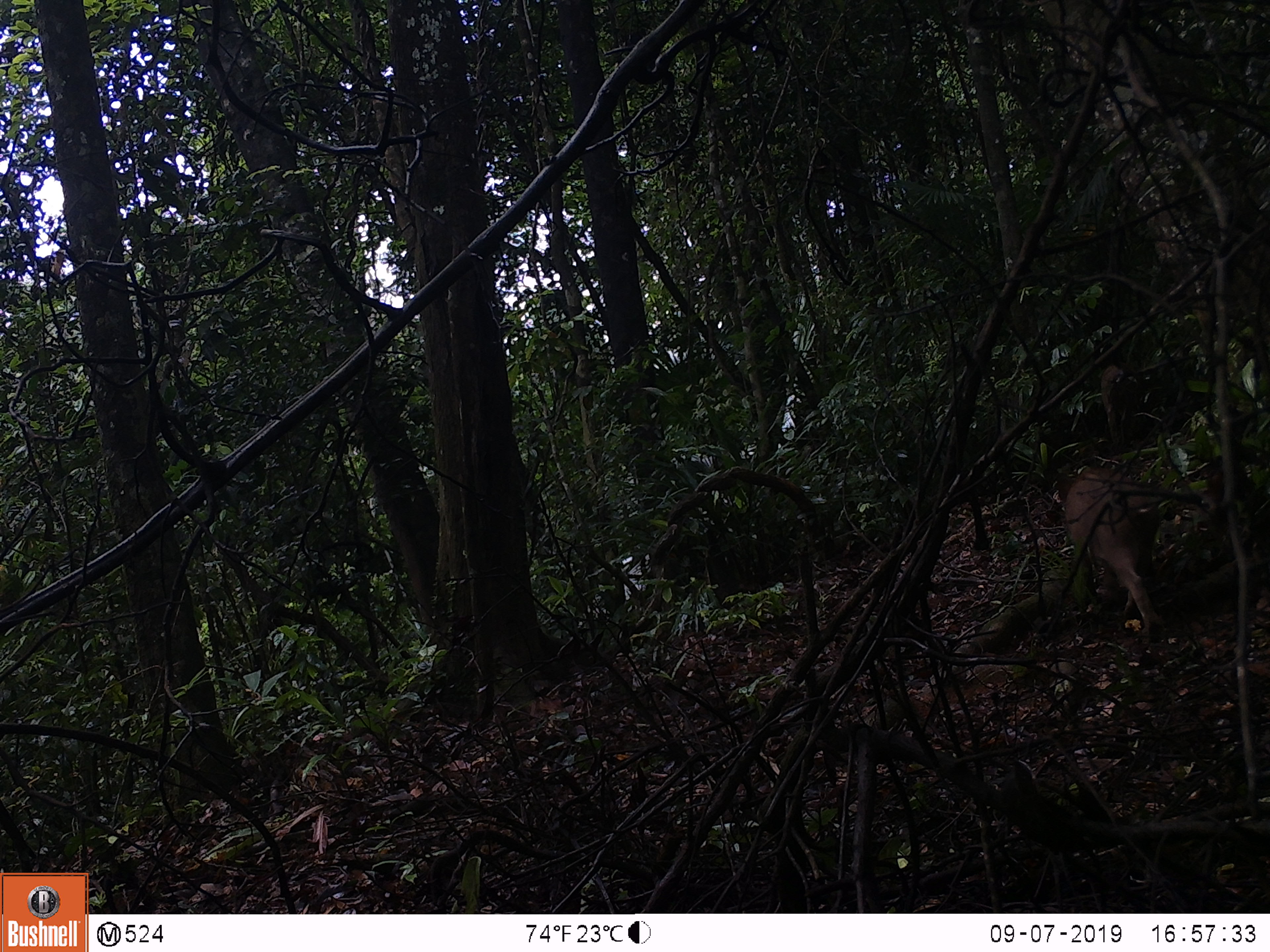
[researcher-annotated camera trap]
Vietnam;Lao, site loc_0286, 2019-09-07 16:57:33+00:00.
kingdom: Animalia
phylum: Chordata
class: Mammalia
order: Artiodactyla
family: Suidae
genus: Sus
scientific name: Sus scrofa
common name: eurasian wild pig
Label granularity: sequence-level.